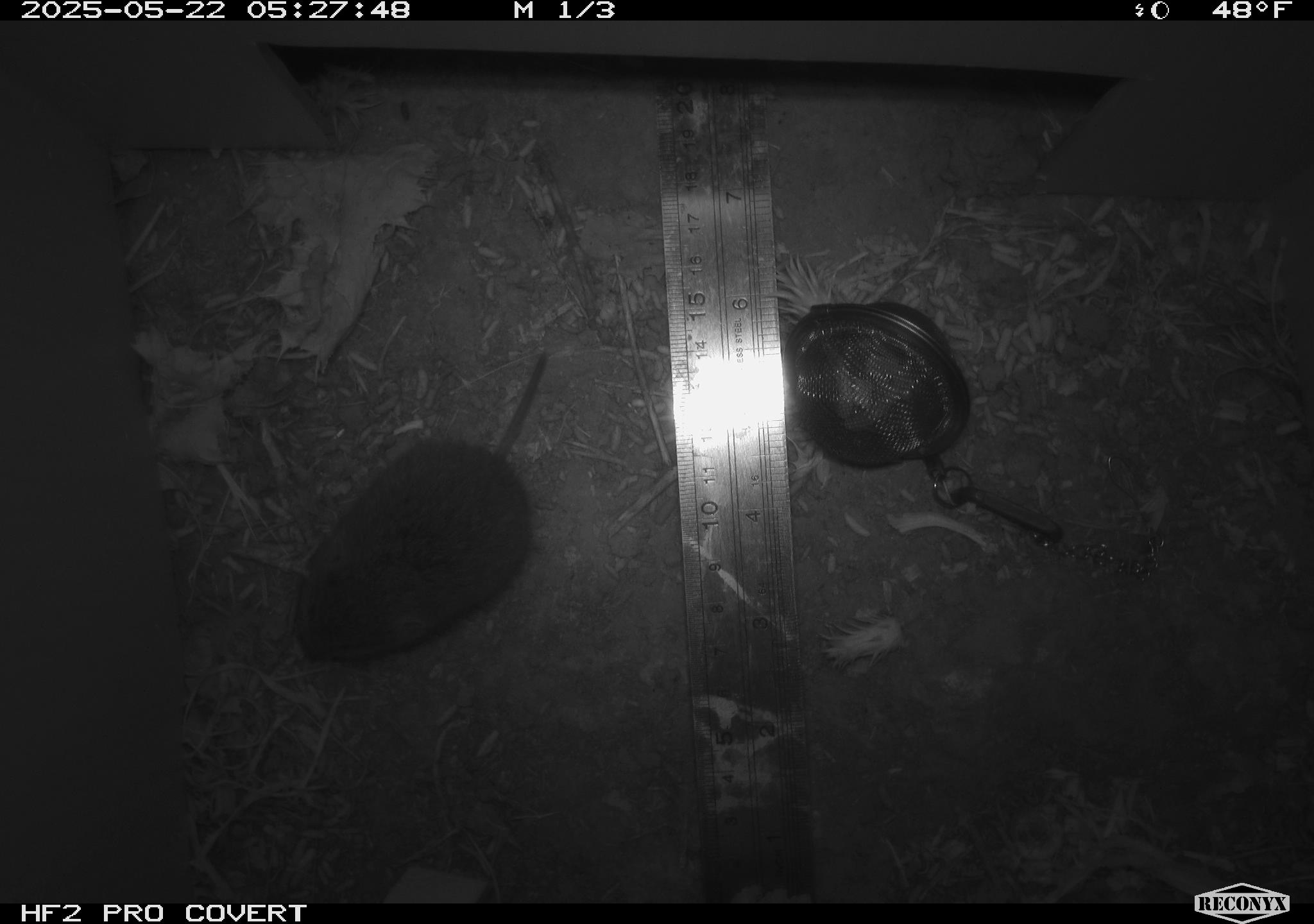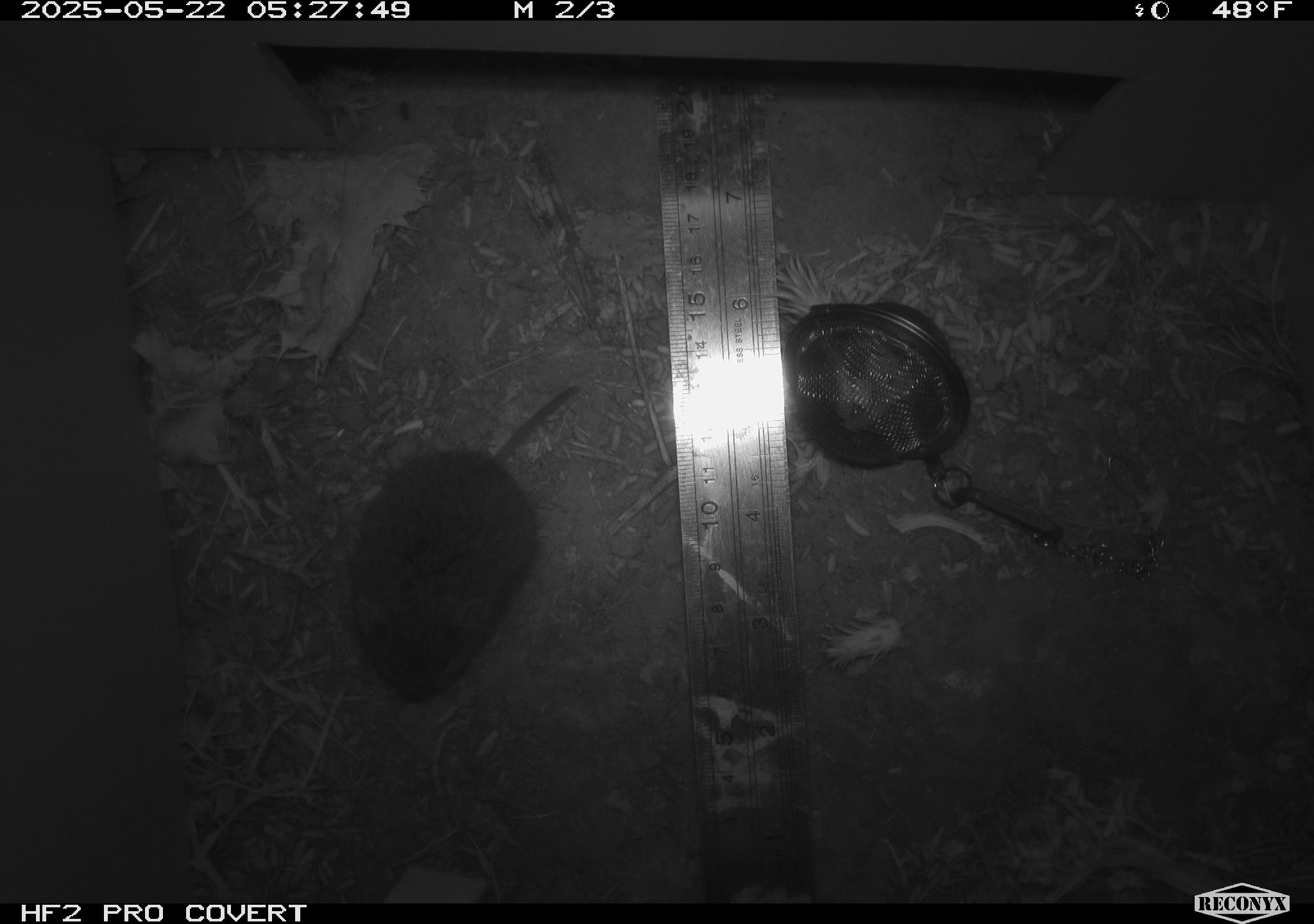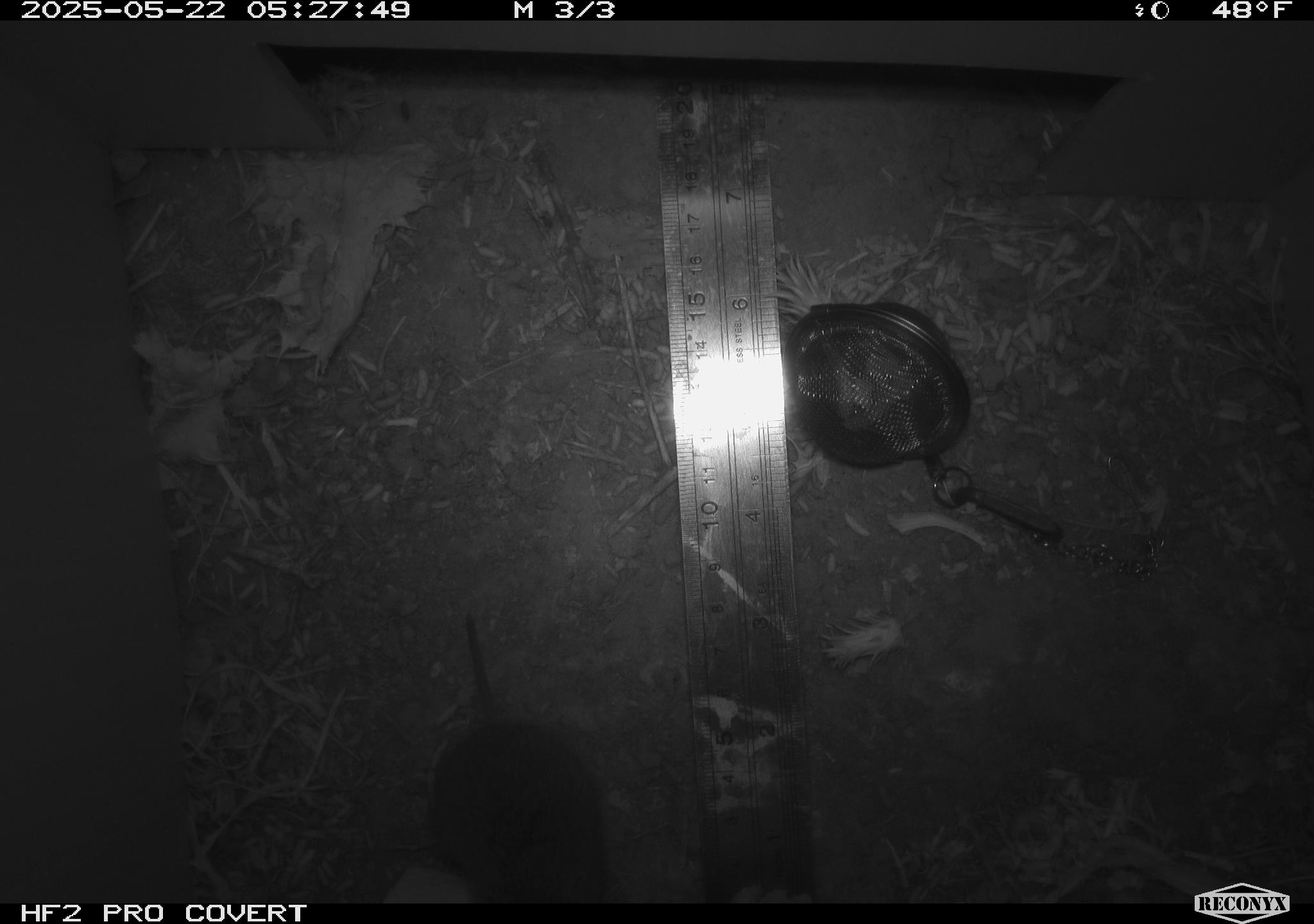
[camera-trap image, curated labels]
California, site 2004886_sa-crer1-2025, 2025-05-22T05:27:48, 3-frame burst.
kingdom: Animalia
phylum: Chordata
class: Mammalia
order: Rodentia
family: Cricetidae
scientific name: Arvicolinae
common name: voles, lemmings, and muskrats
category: arvicolinae subfamily